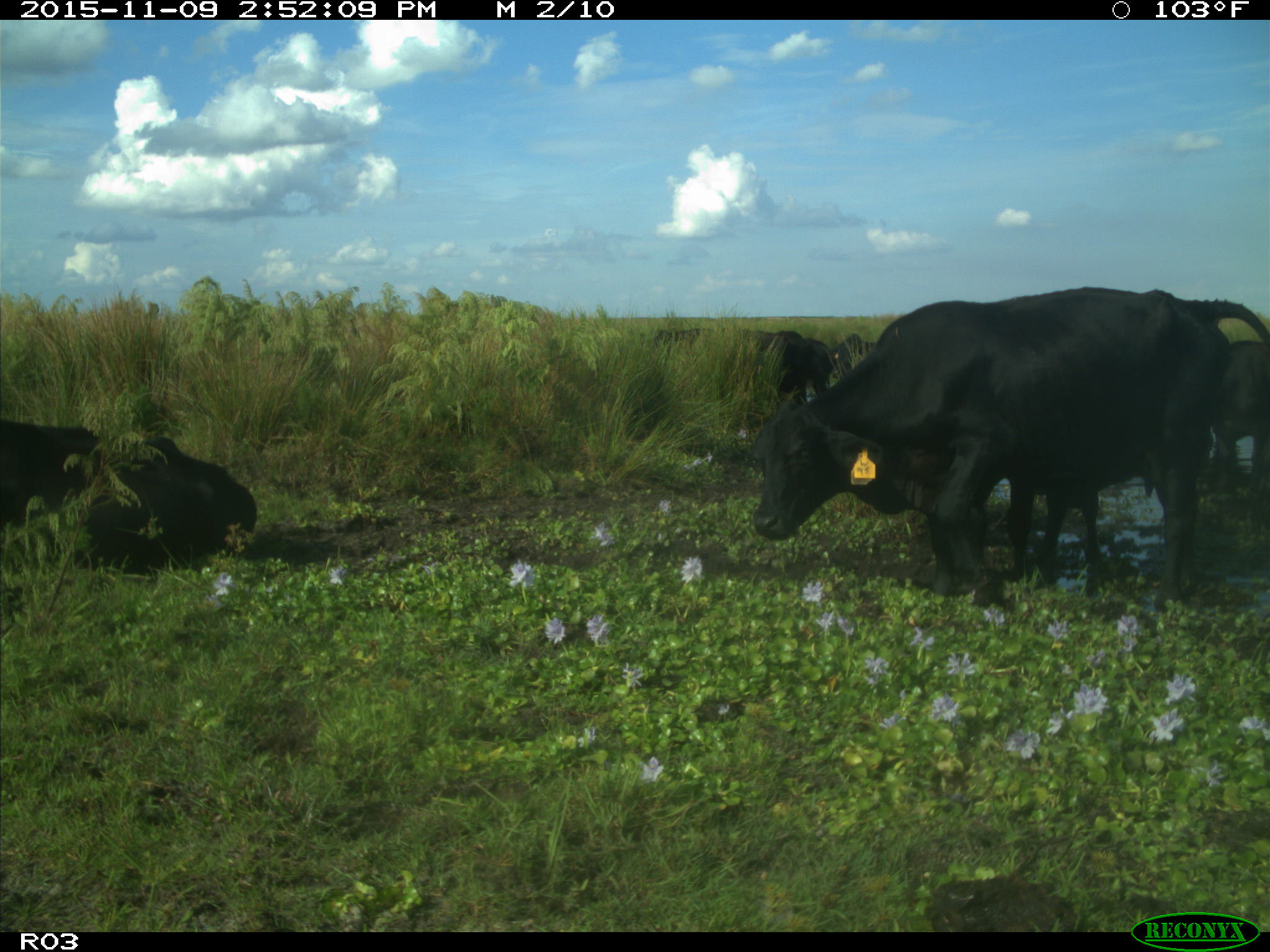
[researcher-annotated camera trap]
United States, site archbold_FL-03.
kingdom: Animalia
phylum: Chordata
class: Mammalia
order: Artiodactyla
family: Bovidae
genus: Bos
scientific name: Bos taurus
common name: domestic cow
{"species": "Bos taurus (domestic cow)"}